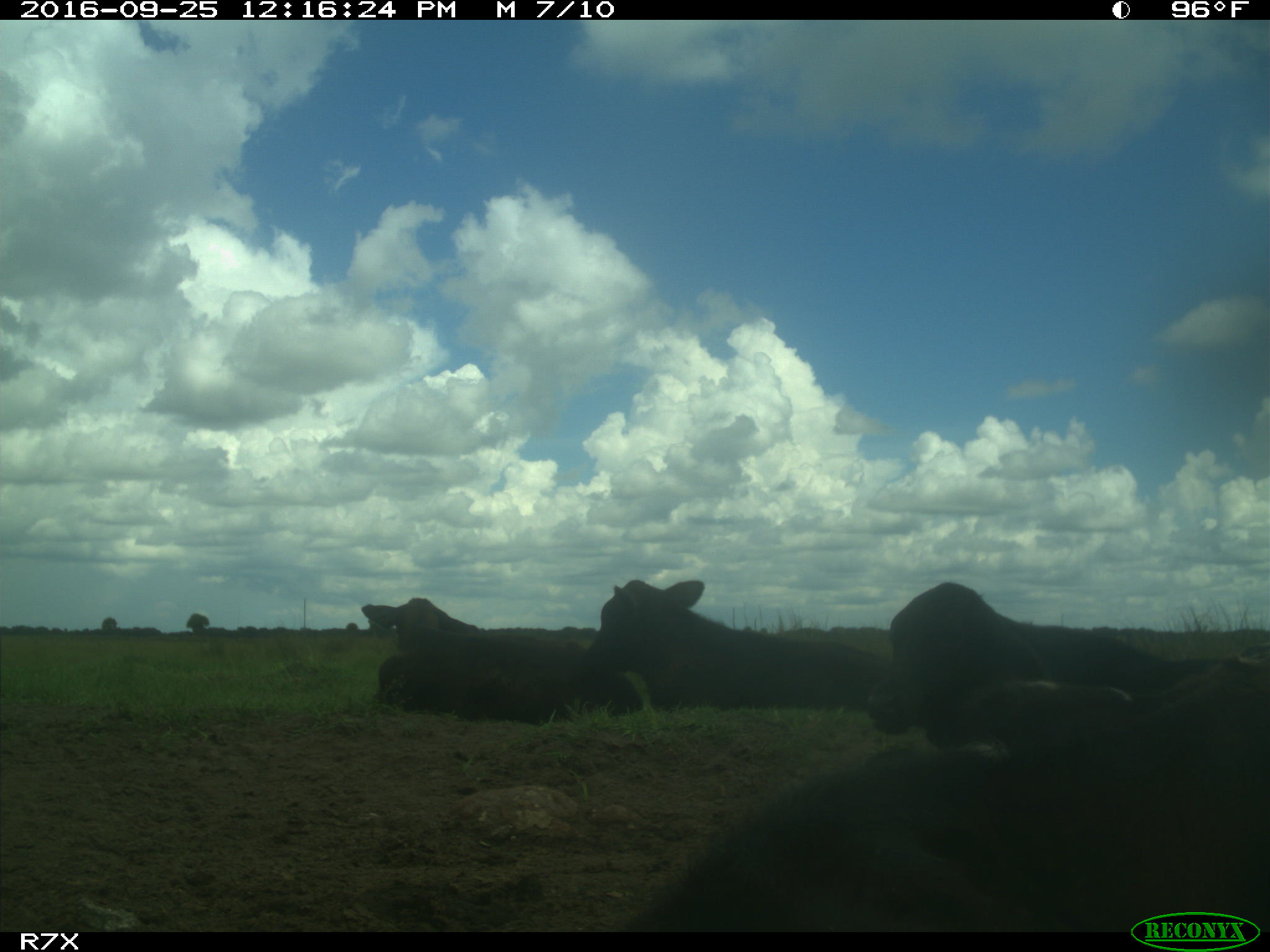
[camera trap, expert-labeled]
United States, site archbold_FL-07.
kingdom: Animalia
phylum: Chordata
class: Mammalia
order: Artiodactyla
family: Bovidae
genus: Bos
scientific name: Bos taurus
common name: domestic cow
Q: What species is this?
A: Bos taurus (domestic cow).